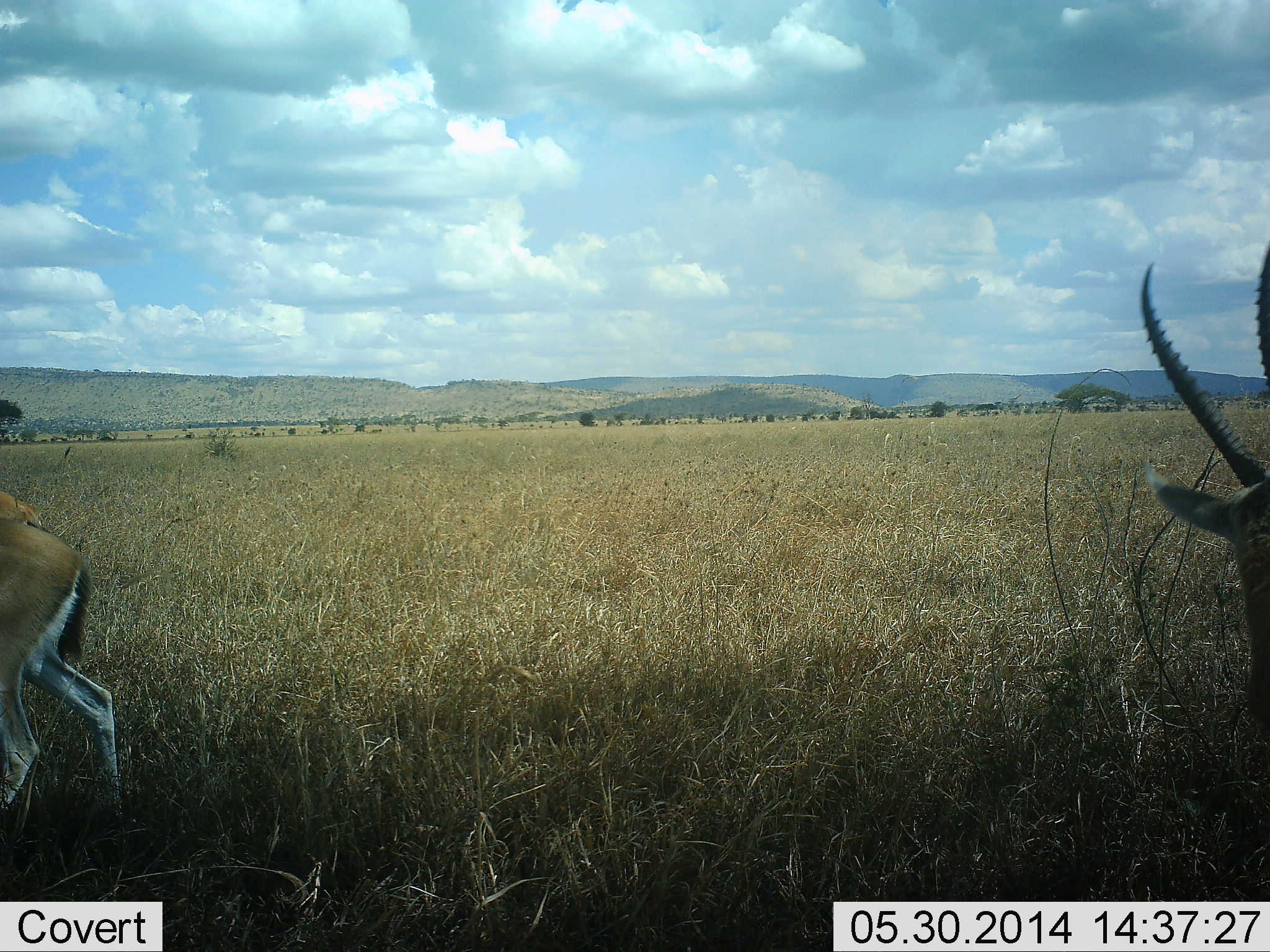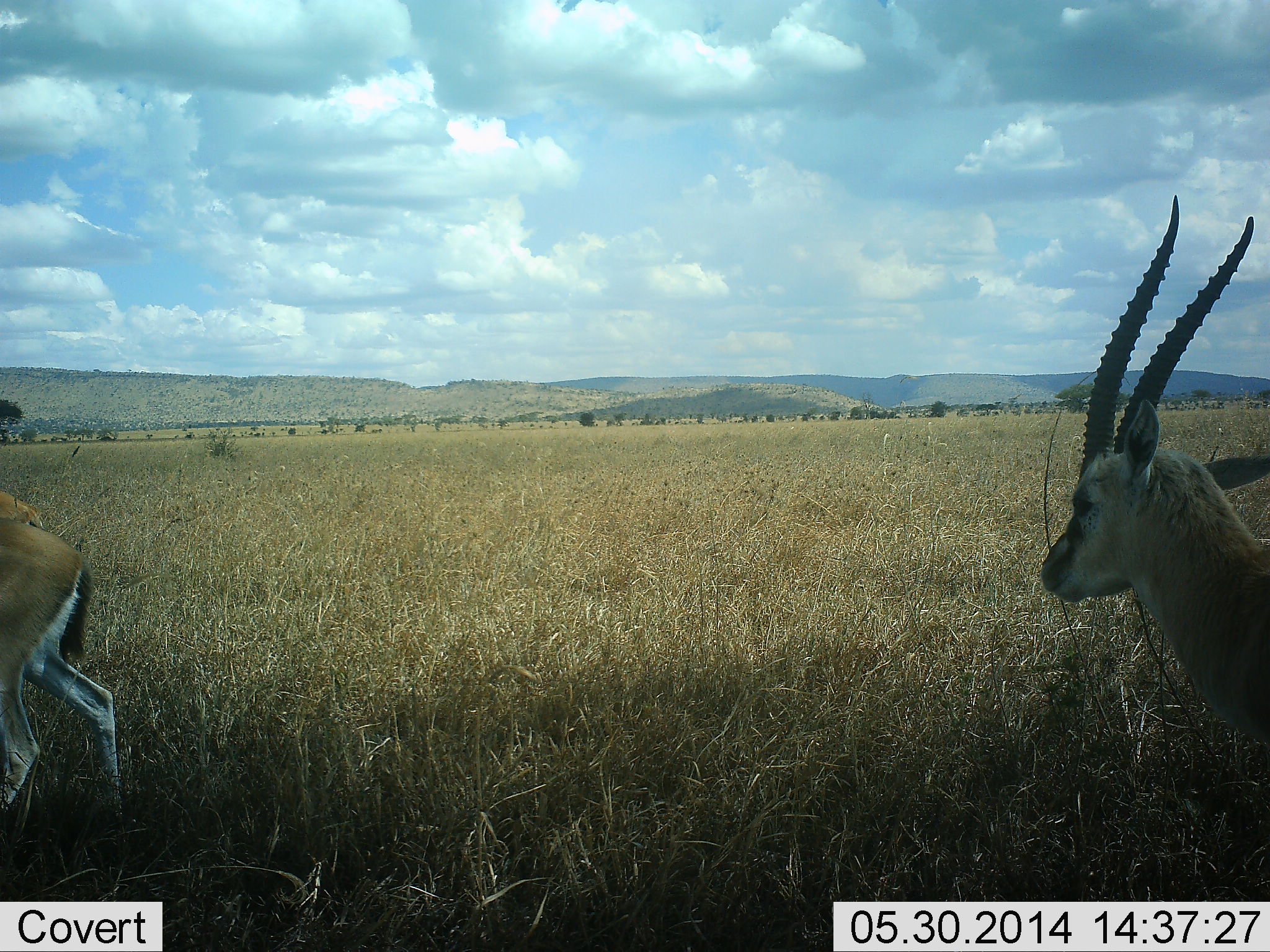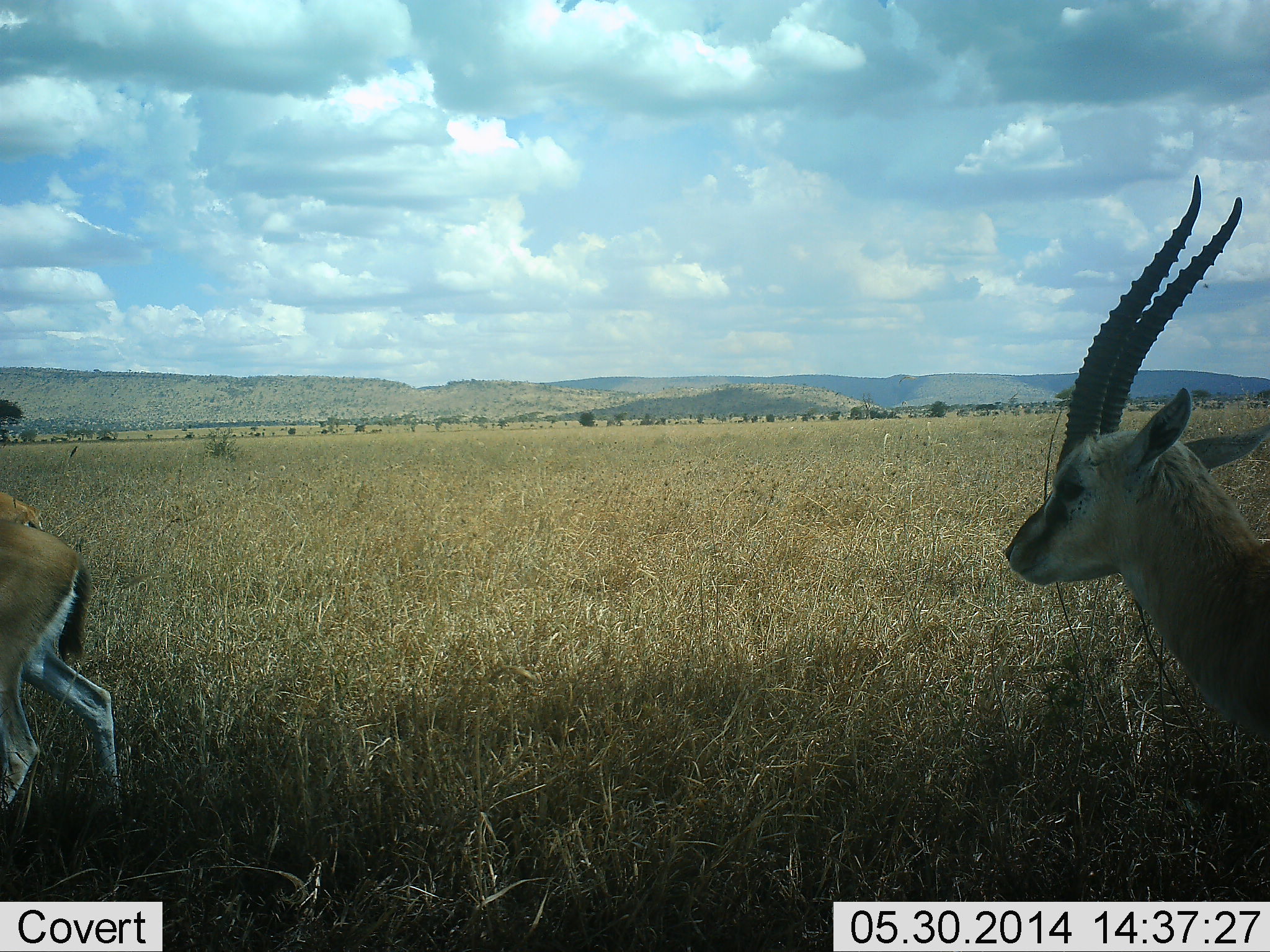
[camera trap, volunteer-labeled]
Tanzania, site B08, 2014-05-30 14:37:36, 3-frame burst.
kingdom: Animalia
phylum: Chordata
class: Mammalia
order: Artiodactyla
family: Bovidae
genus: Eudorcas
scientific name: Eudorcas thomsonii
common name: thomson's gazelle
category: gazellethomsons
Gazellethomsons (thomson's gazelle) (Eudorcas thomsonii), count 2. Behavior (volunteer vote fractions): standing 90%, resting 0%, moving 20%, interacting 0%. Young present (vote fraction): 0%. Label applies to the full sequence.